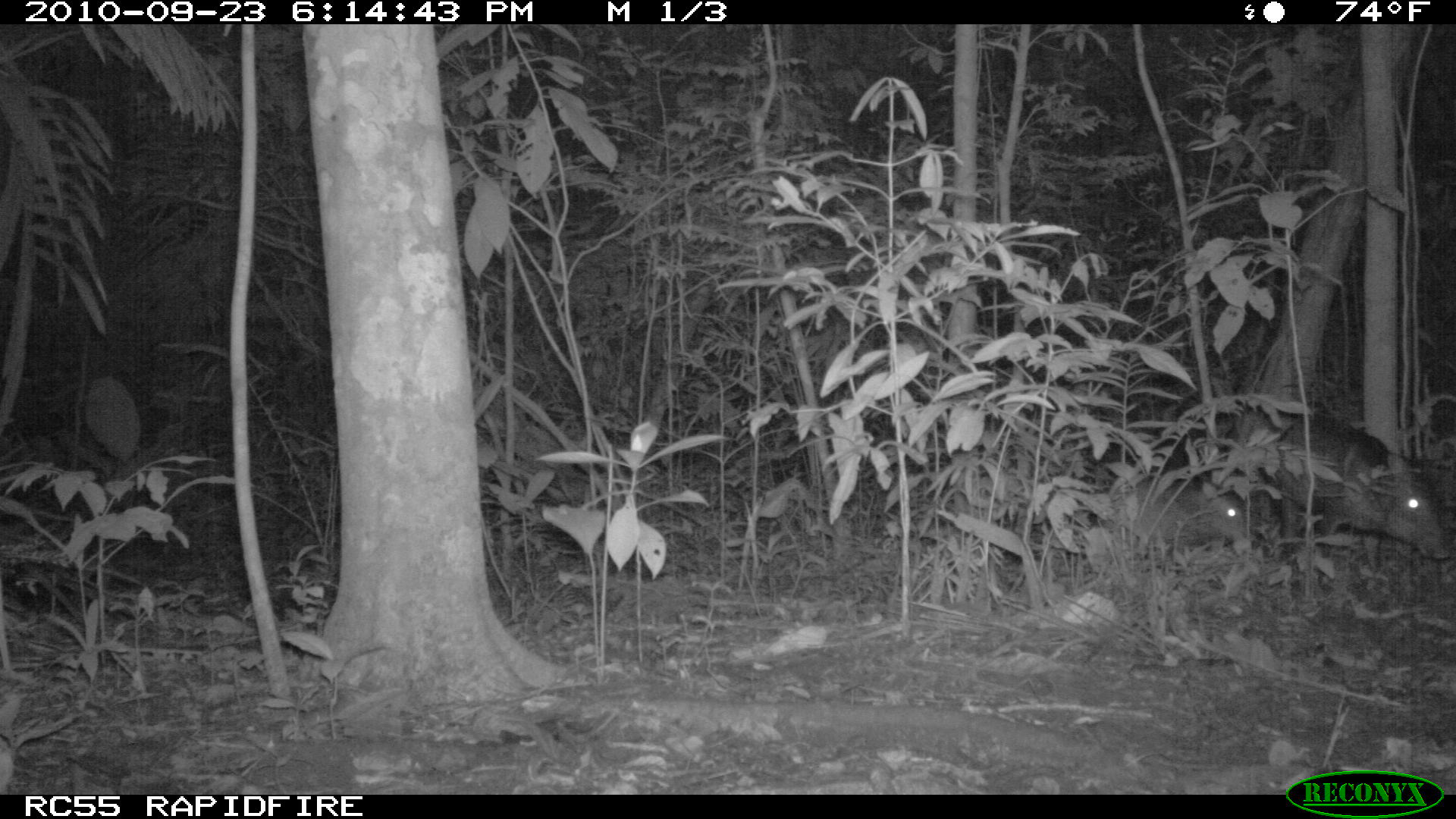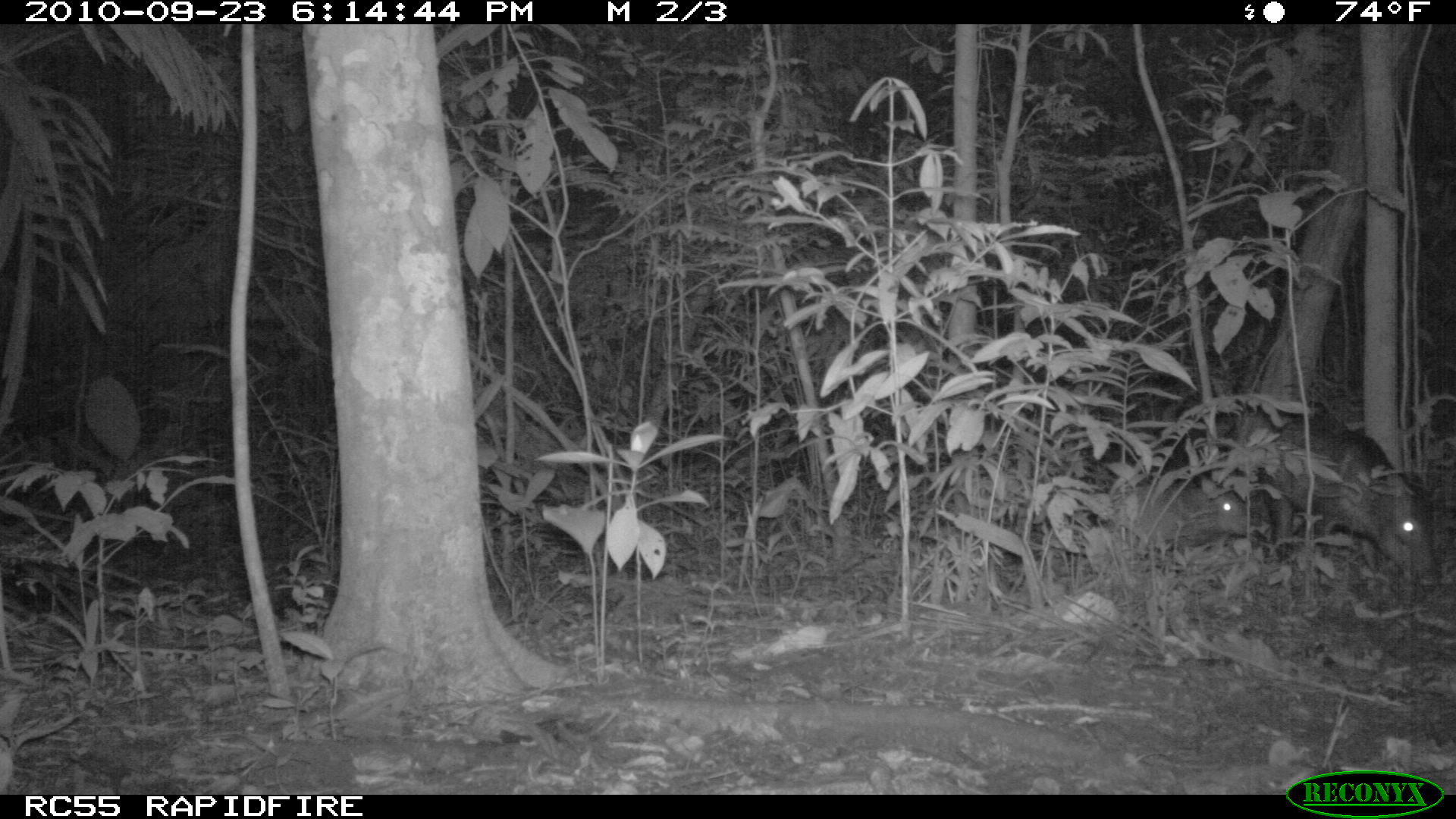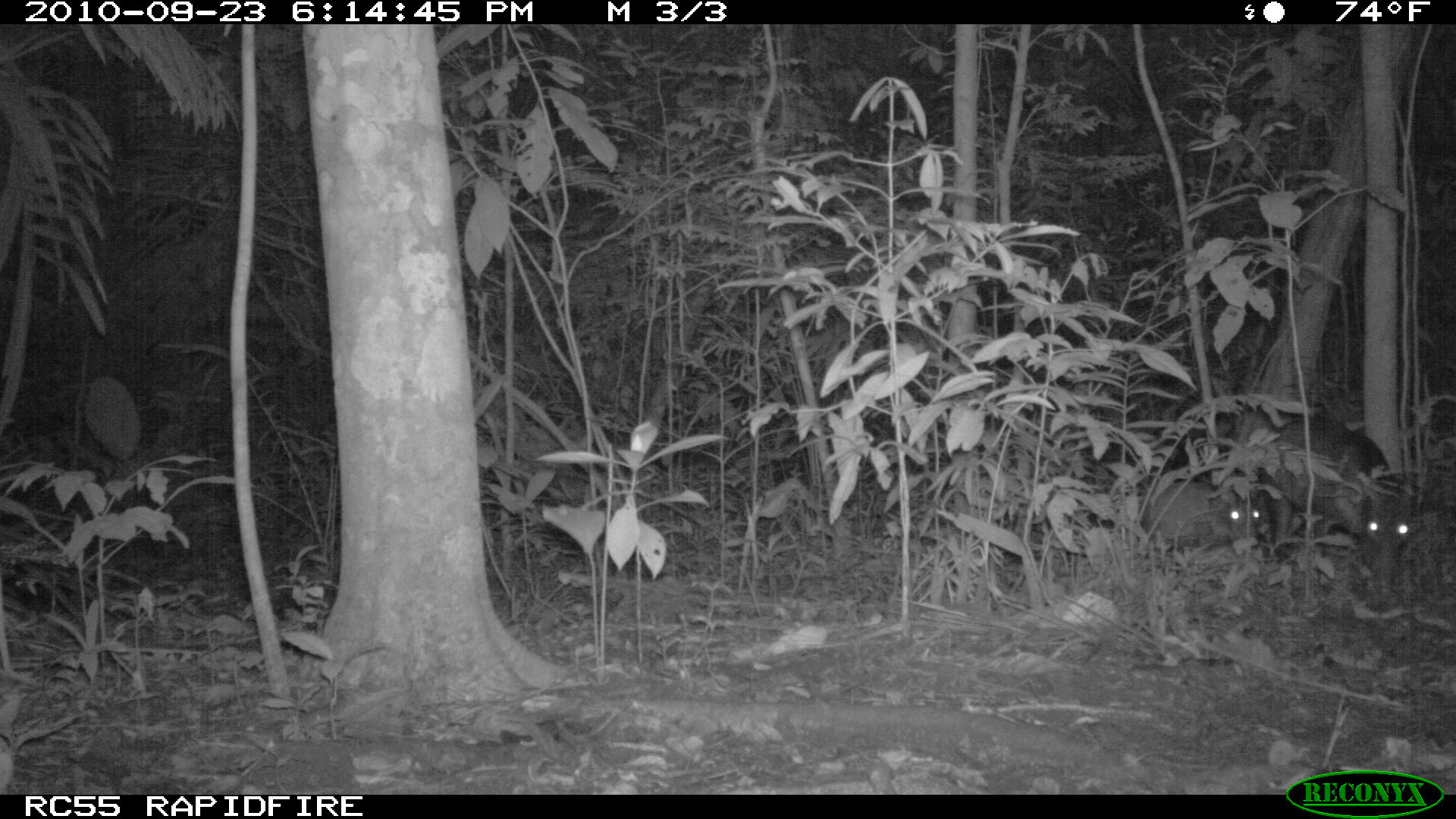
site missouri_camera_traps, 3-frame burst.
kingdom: Animalia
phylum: Chordata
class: Mammalia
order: Artiodactyla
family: Tayassuidae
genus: Pecari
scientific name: Pecari tajacu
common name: collared peccary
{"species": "collared peccary (Pecari tajacu)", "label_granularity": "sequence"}